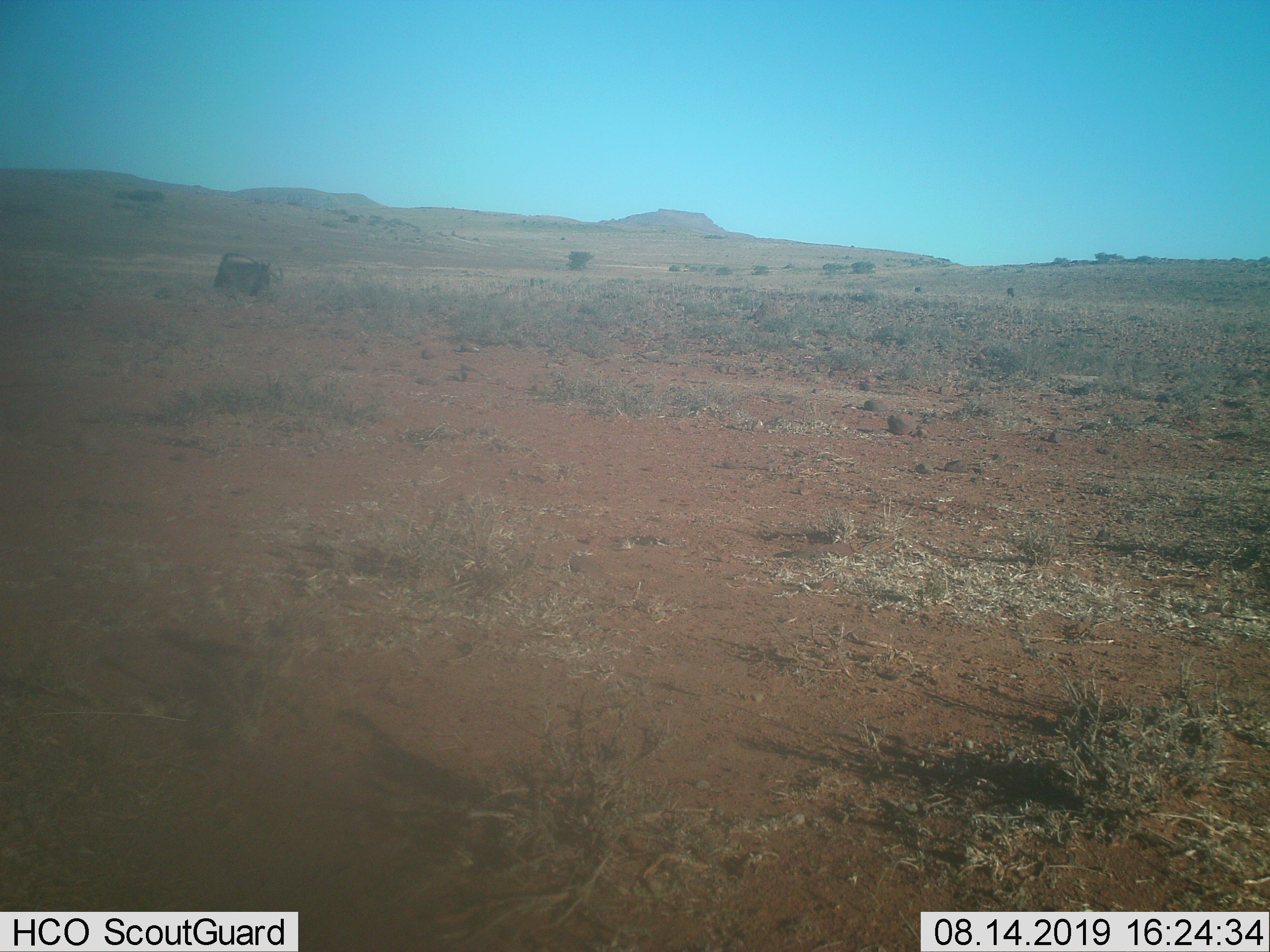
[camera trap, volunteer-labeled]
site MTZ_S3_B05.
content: unidentified animal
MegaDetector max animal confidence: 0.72